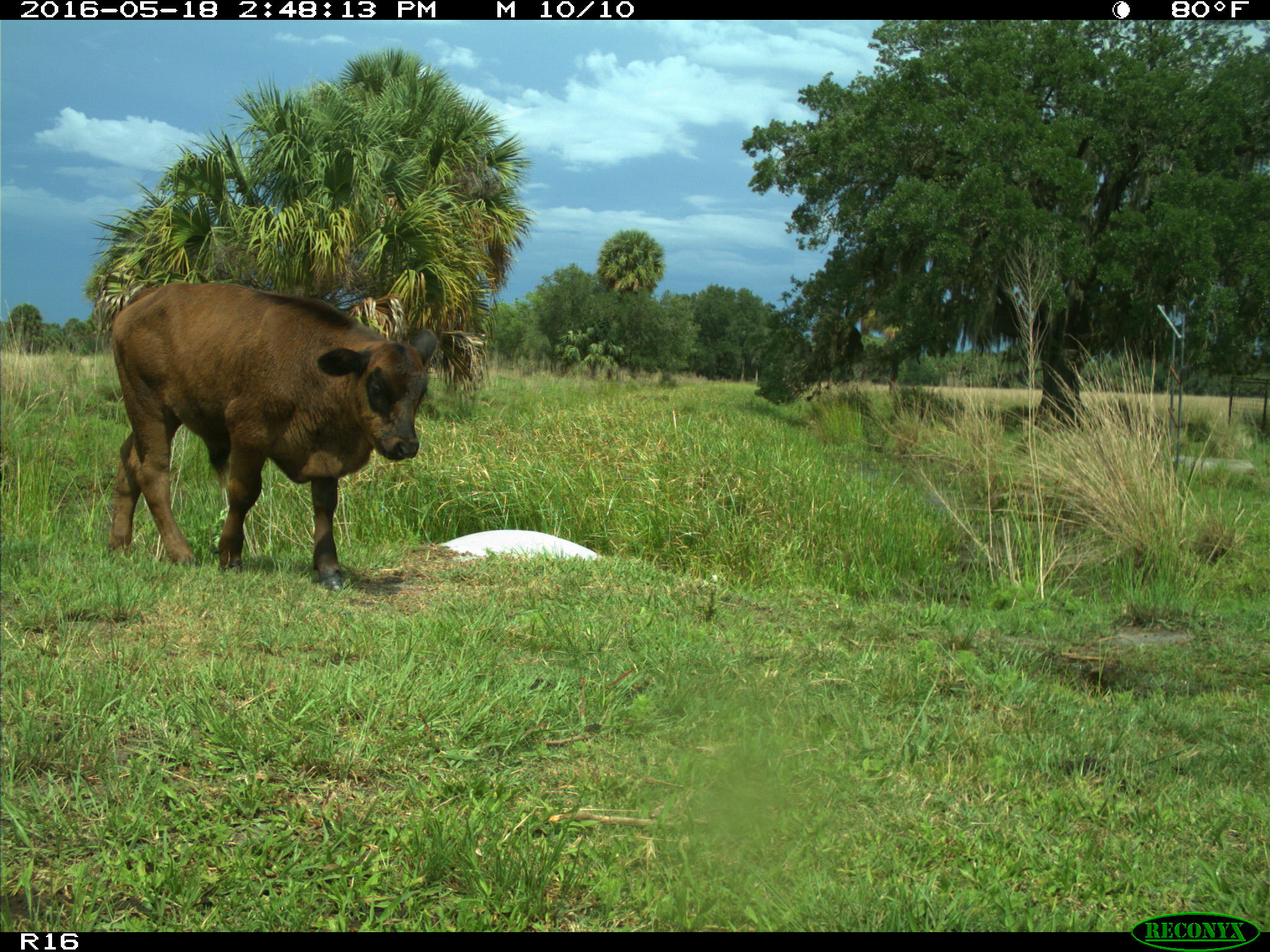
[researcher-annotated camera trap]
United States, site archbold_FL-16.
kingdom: Animalia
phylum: Chordata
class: Mammalia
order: Artiodactyla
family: Bovidae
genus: Bos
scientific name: Bos taurus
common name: domestic cow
Bos taurus (domestic cow).